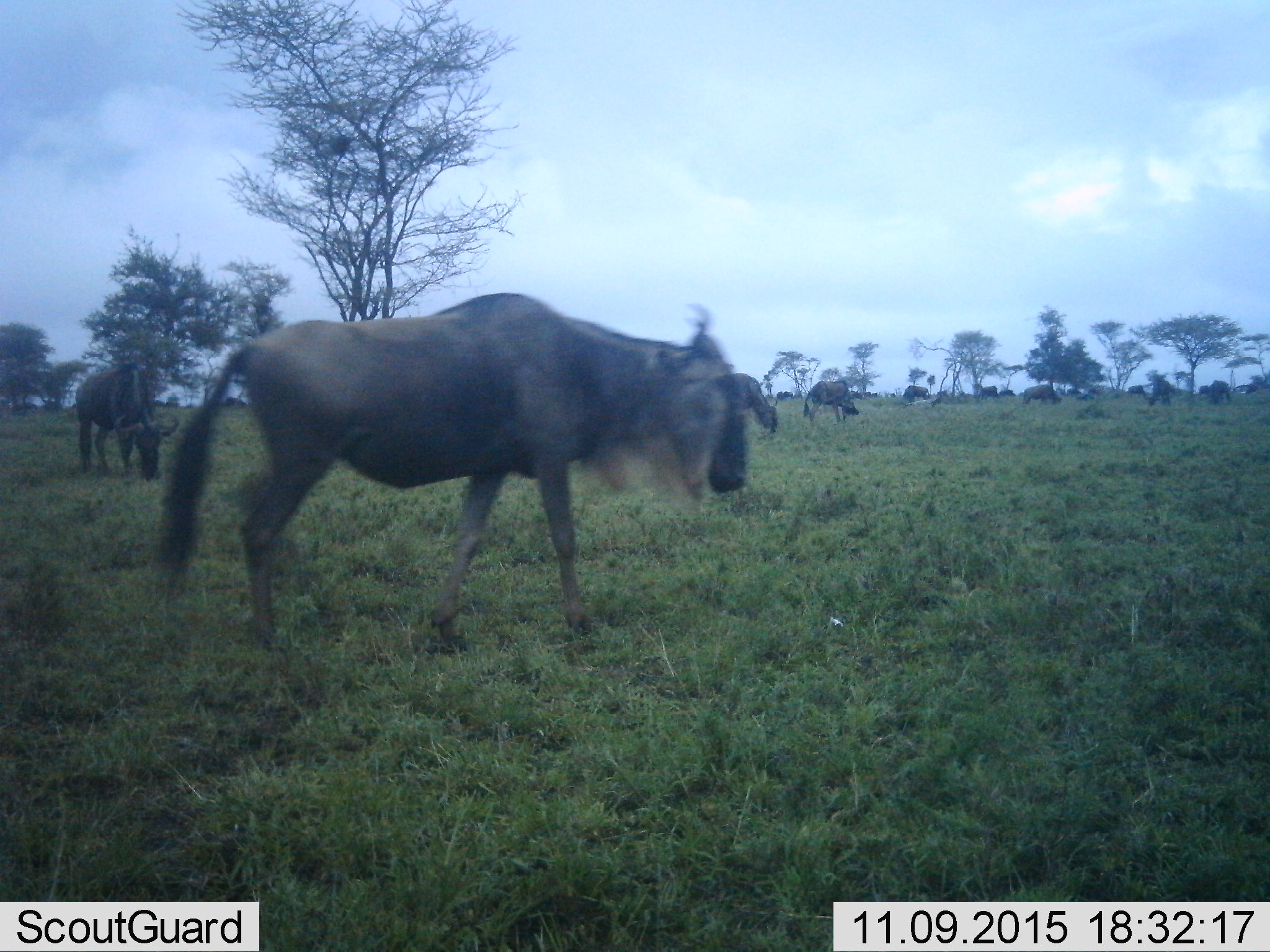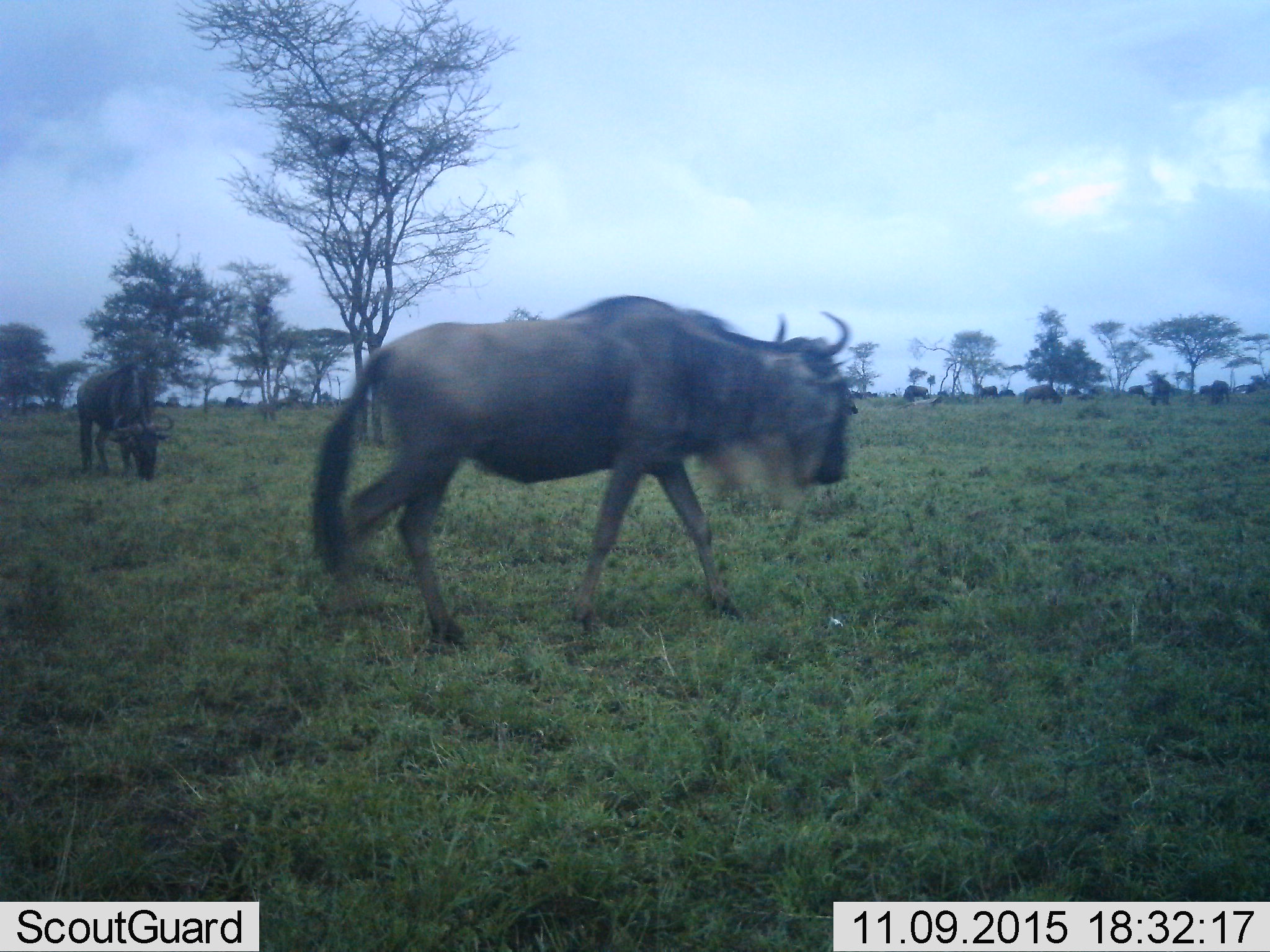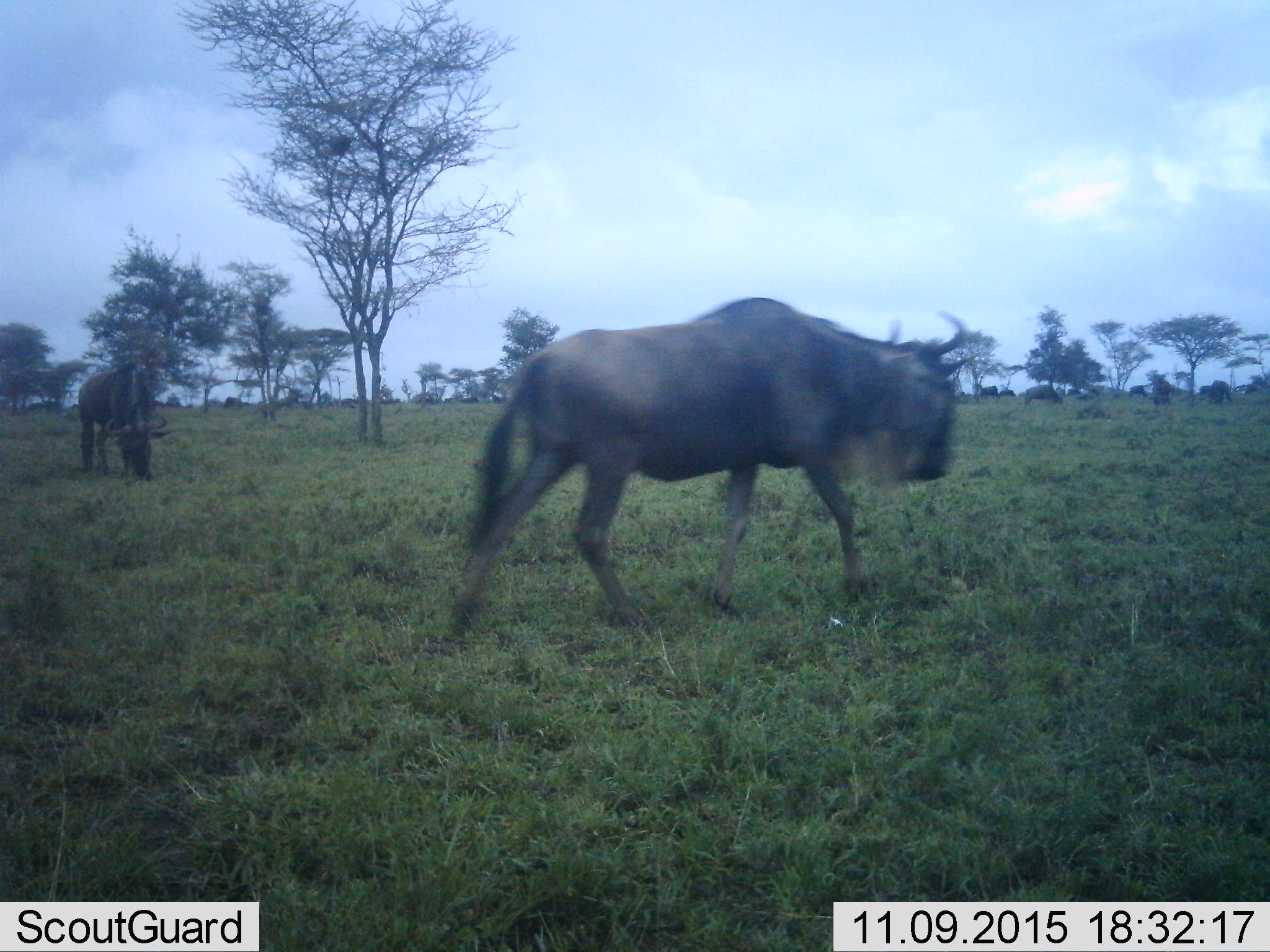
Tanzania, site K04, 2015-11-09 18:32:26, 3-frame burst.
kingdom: Animalia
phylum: Chordata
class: Mammalia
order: Artiodactyla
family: Bovidae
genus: Connochaetes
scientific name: Connochaetes taurinus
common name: blue wildebeest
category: wildebeest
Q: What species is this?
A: Wildebeest (blue wildebeest) (Connochaetes taurinus).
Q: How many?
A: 11-50.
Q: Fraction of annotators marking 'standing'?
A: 60%.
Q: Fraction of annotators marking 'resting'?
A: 0%.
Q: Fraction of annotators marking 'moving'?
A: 70%.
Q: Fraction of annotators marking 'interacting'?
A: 0%.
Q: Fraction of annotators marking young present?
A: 0%.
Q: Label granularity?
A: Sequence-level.